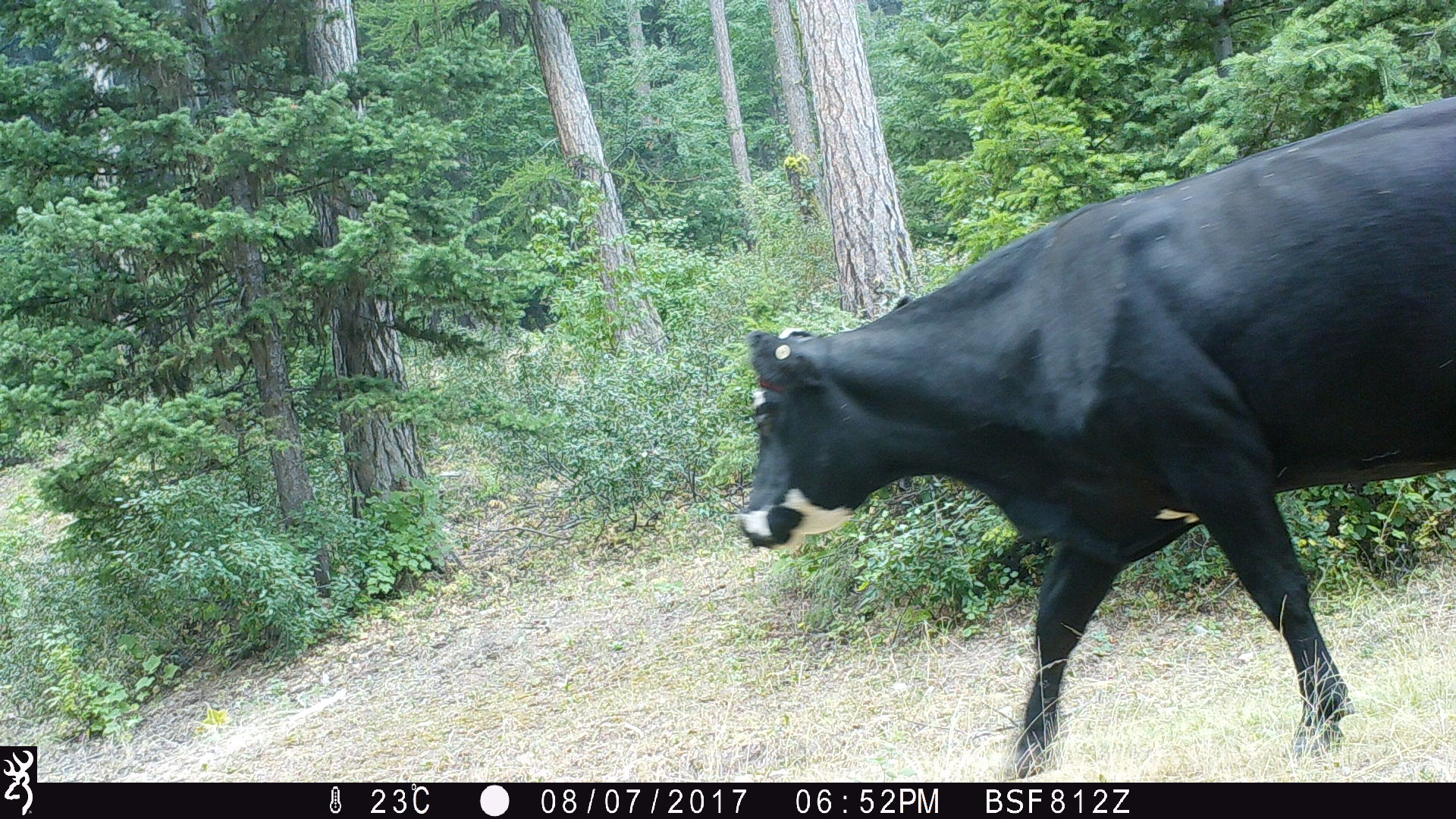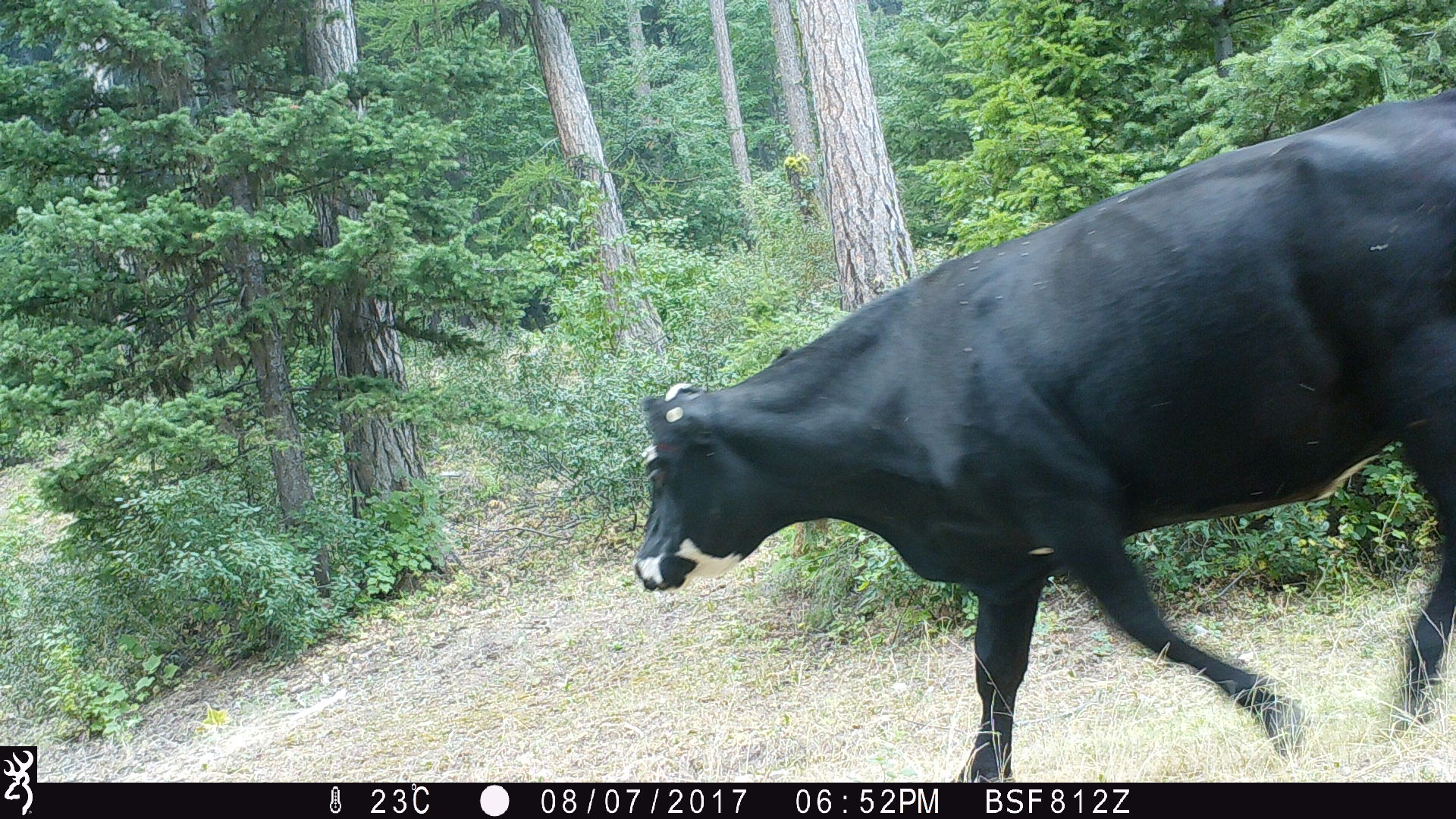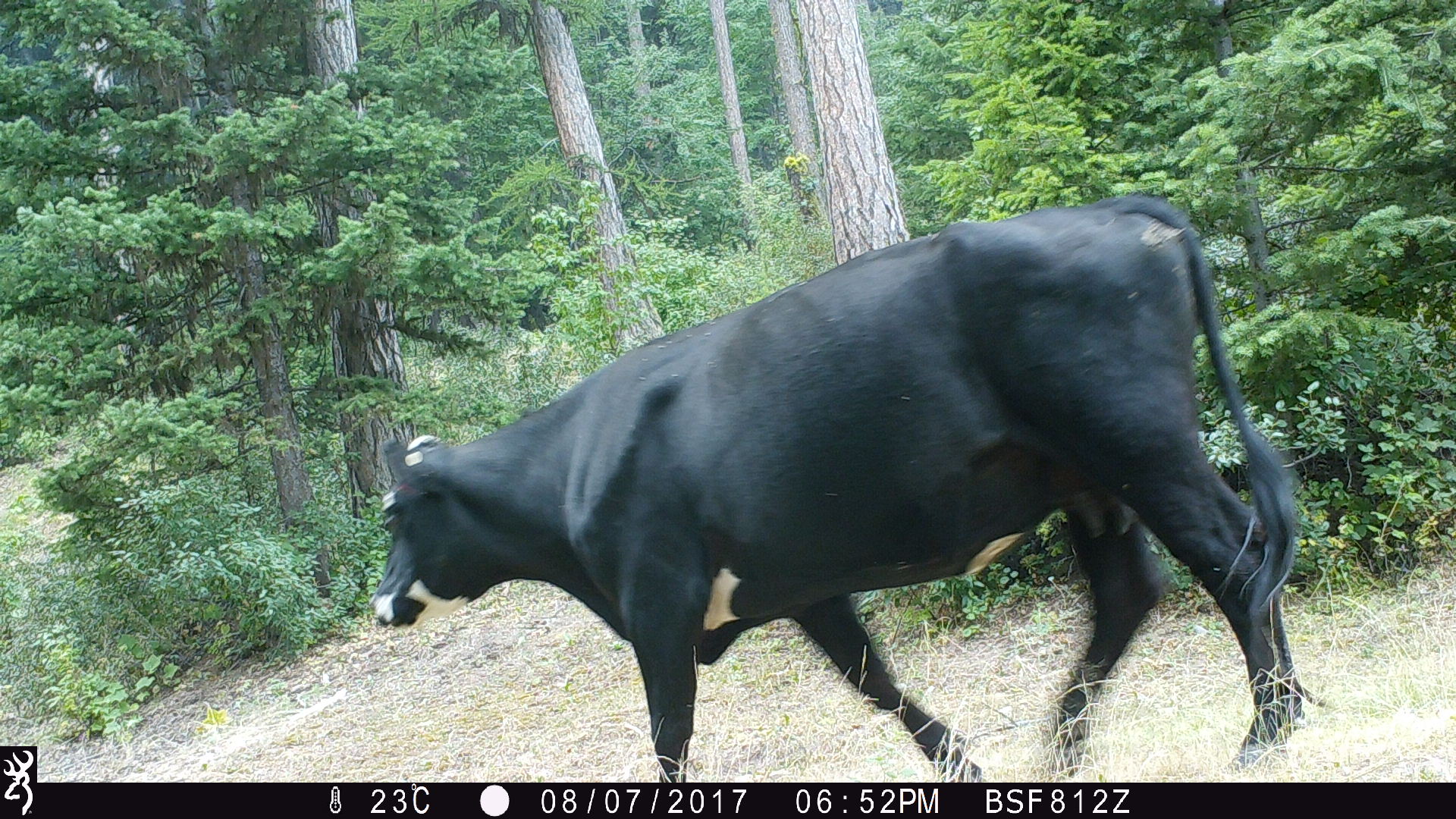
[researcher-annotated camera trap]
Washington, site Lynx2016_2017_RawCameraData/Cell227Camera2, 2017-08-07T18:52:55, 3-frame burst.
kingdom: Animalia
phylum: Chordata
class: Mammalia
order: Artiodactyla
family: Bovidae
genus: Bos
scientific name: Bos taurus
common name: domestic cattle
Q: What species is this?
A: Domestic cattle (Bos taurus).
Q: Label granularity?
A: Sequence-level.